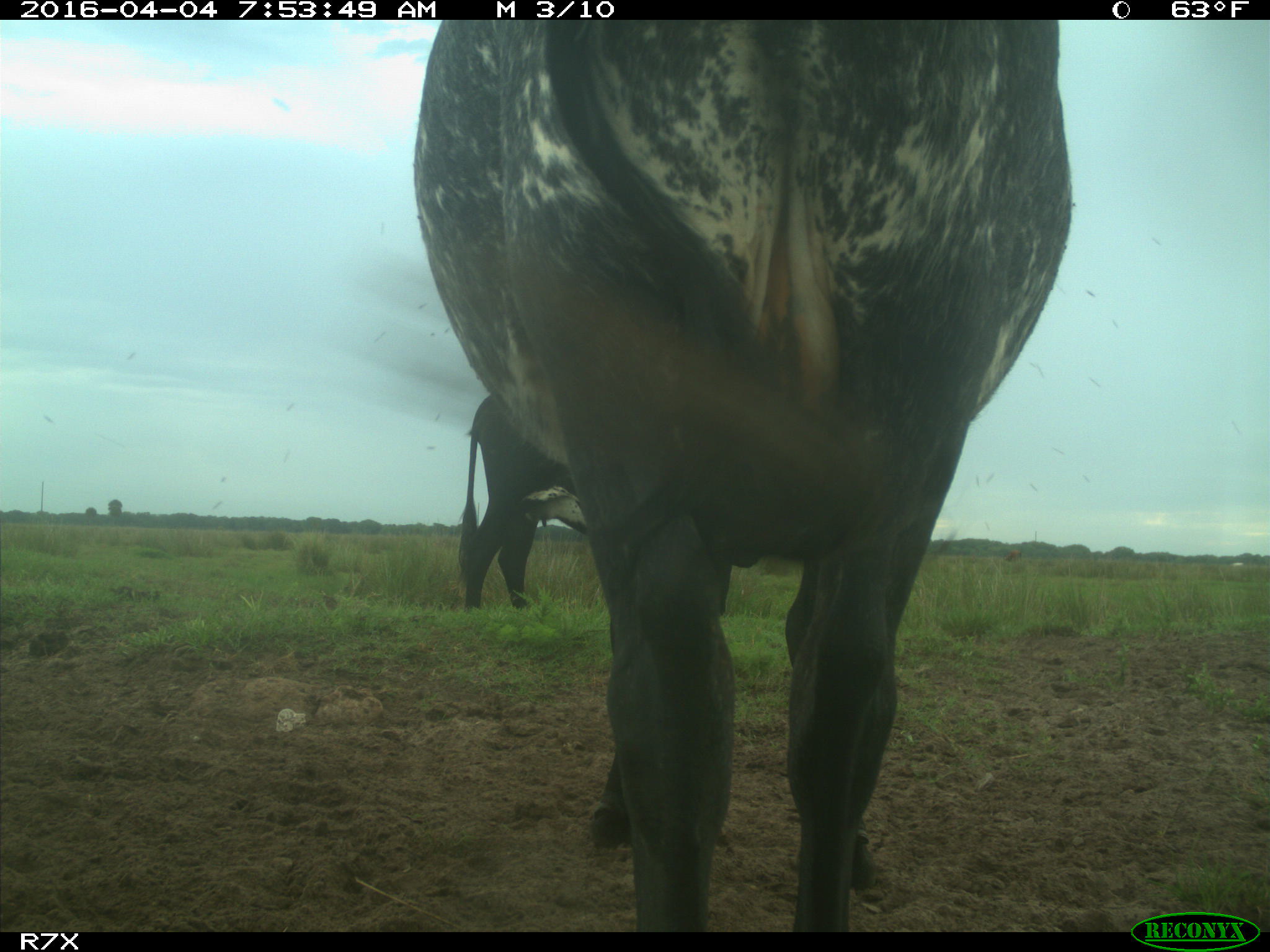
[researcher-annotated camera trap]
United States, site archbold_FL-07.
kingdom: Animalia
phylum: Chordata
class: Mammalia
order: Artiodactyla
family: Bovidae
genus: Bos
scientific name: Bos taurus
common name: domestic cow